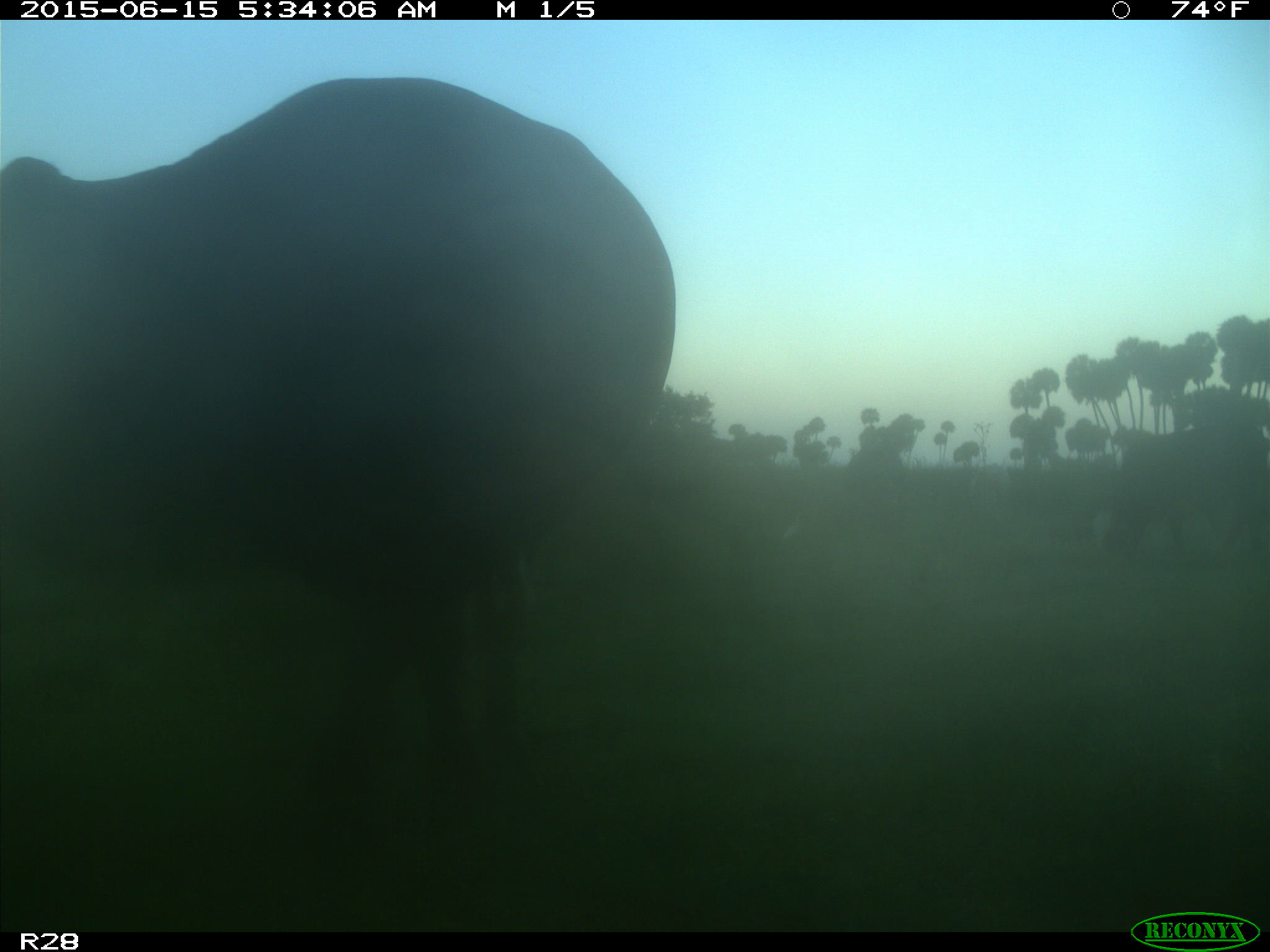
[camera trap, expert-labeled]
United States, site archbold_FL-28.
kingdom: Animalia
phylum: Chordata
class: Mammalia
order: Artiodactyla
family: Bovidae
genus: Bos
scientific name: Bos taurus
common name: domestic cow